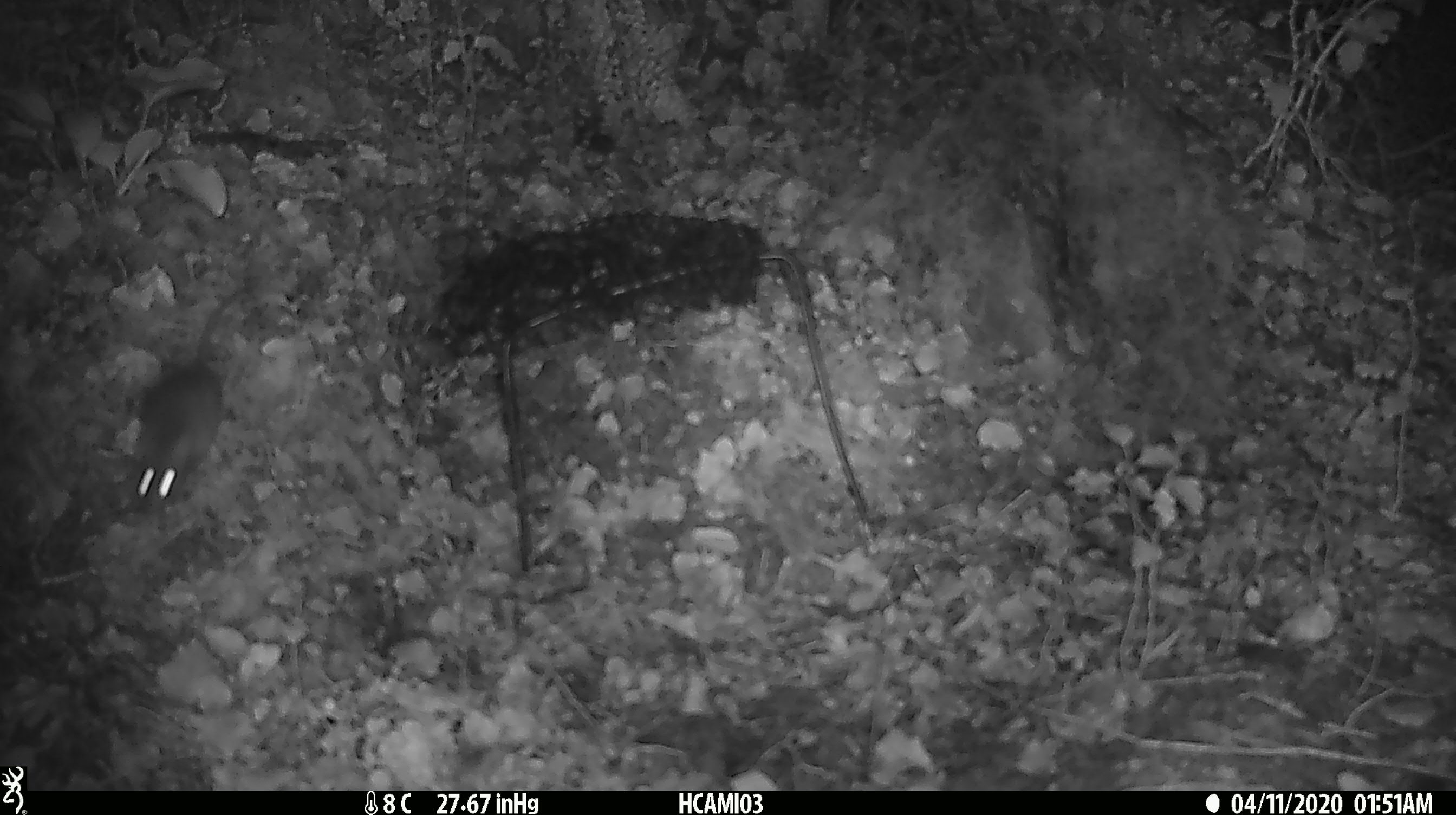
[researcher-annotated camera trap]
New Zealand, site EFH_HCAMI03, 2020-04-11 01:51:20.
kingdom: Animalia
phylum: Chordata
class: Mammalia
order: Rodentia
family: Muridae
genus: Mus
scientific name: Mus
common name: mouse